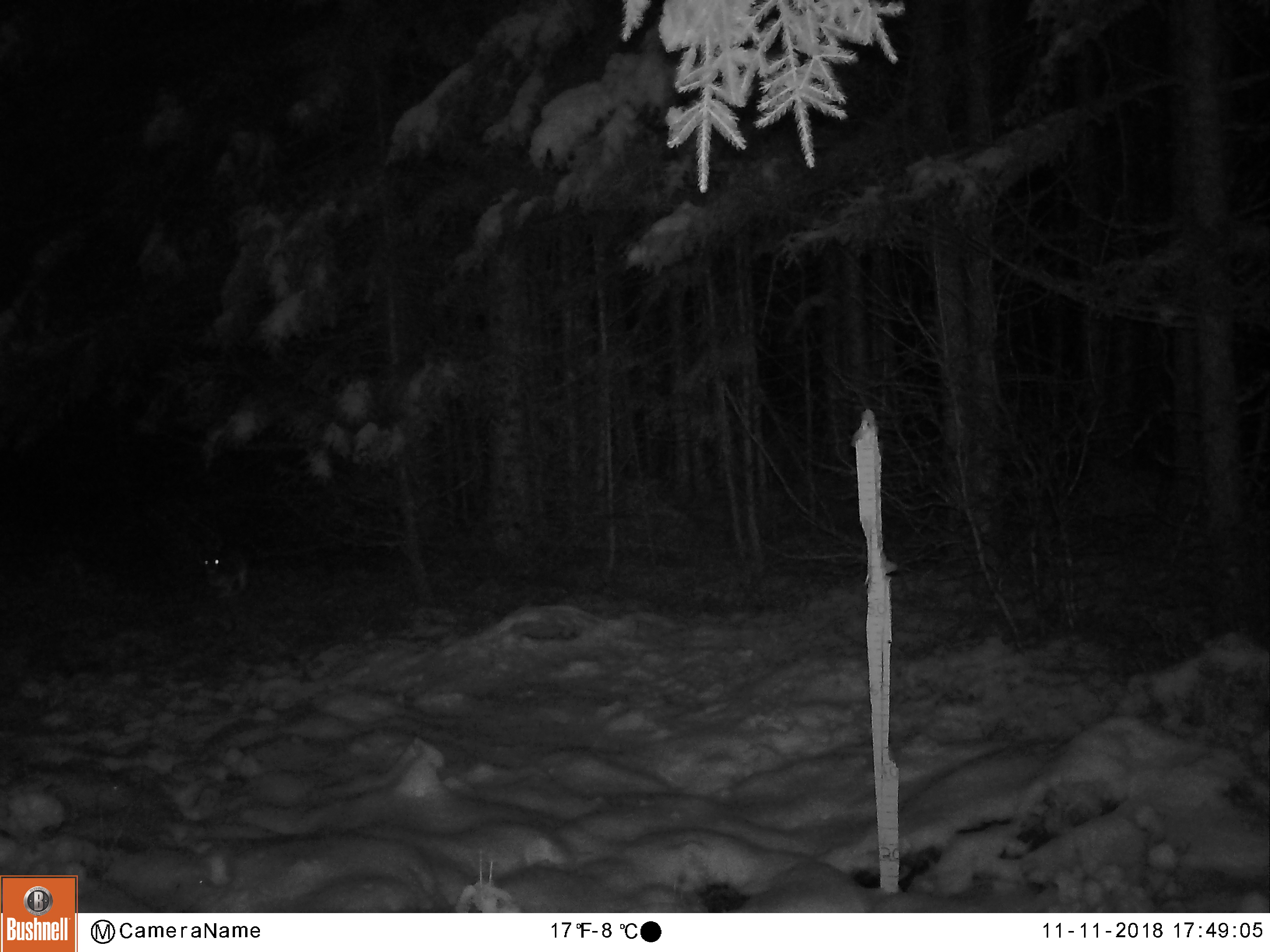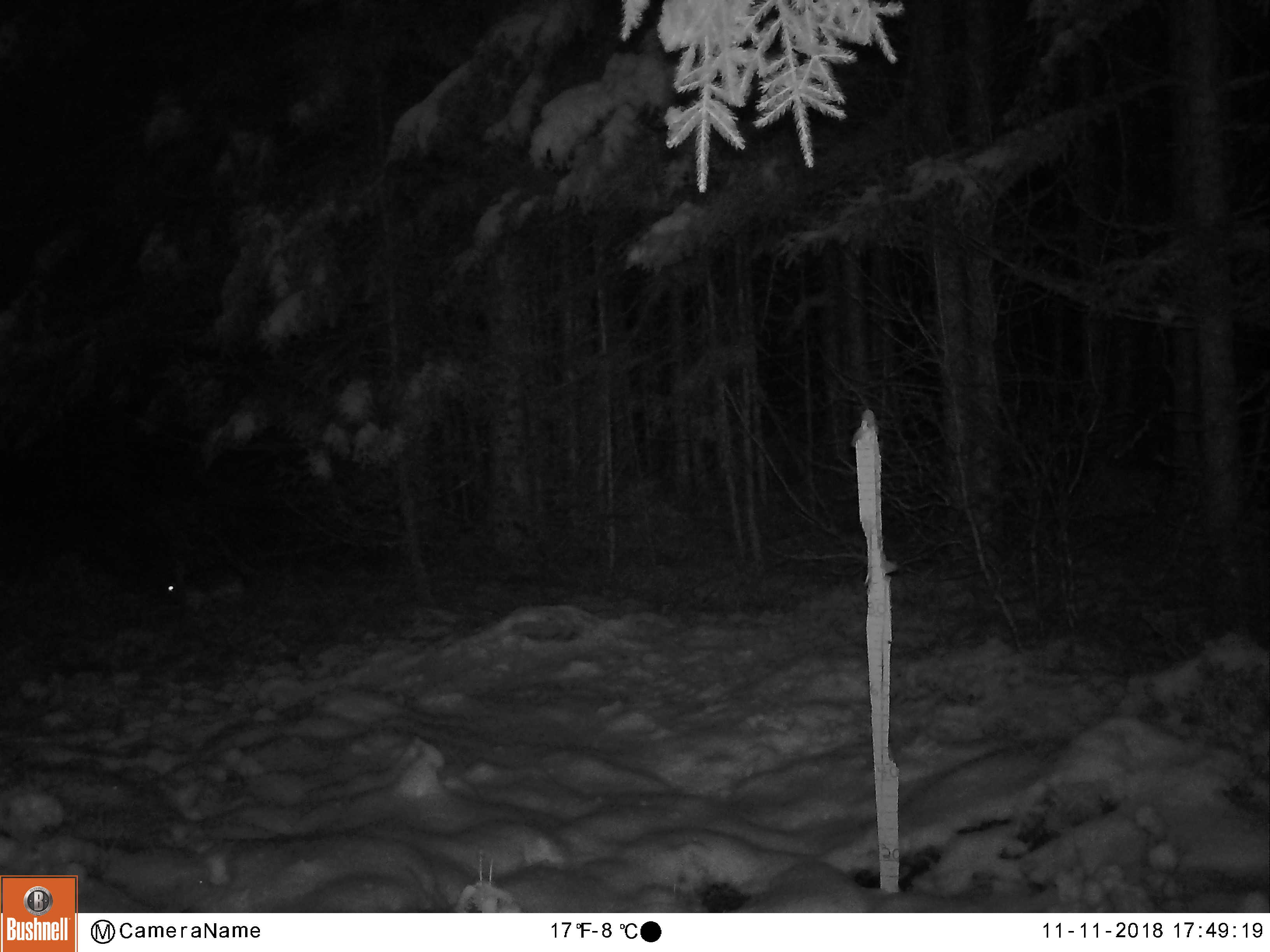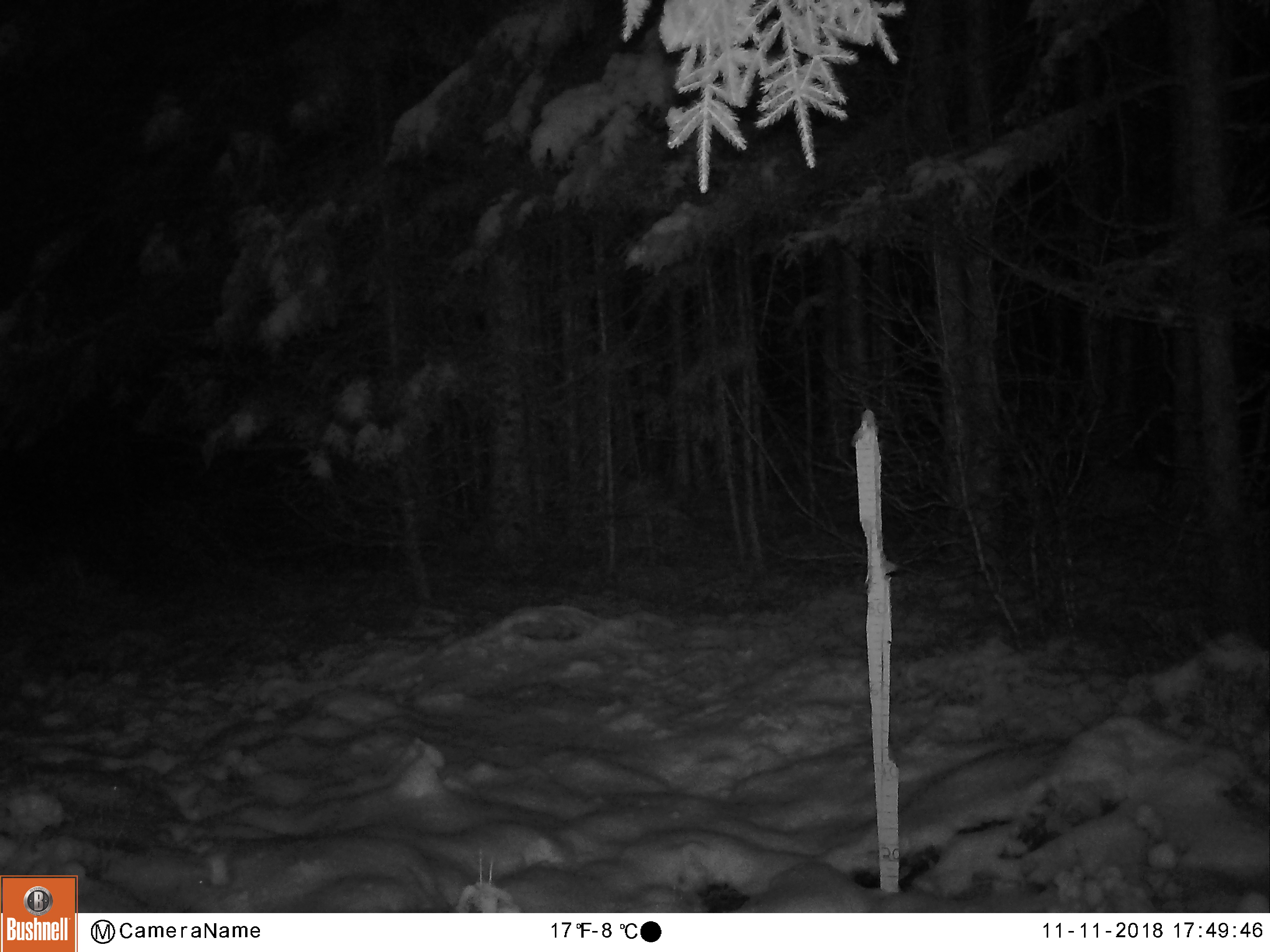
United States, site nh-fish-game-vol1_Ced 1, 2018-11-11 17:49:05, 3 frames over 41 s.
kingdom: Animalia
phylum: Chordata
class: Mammalia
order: Lagomorpha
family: Leporidae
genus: Lepus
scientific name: Lepus americanus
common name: snowshoe hare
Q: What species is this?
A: Snowshoe hare (Lepus americanus).